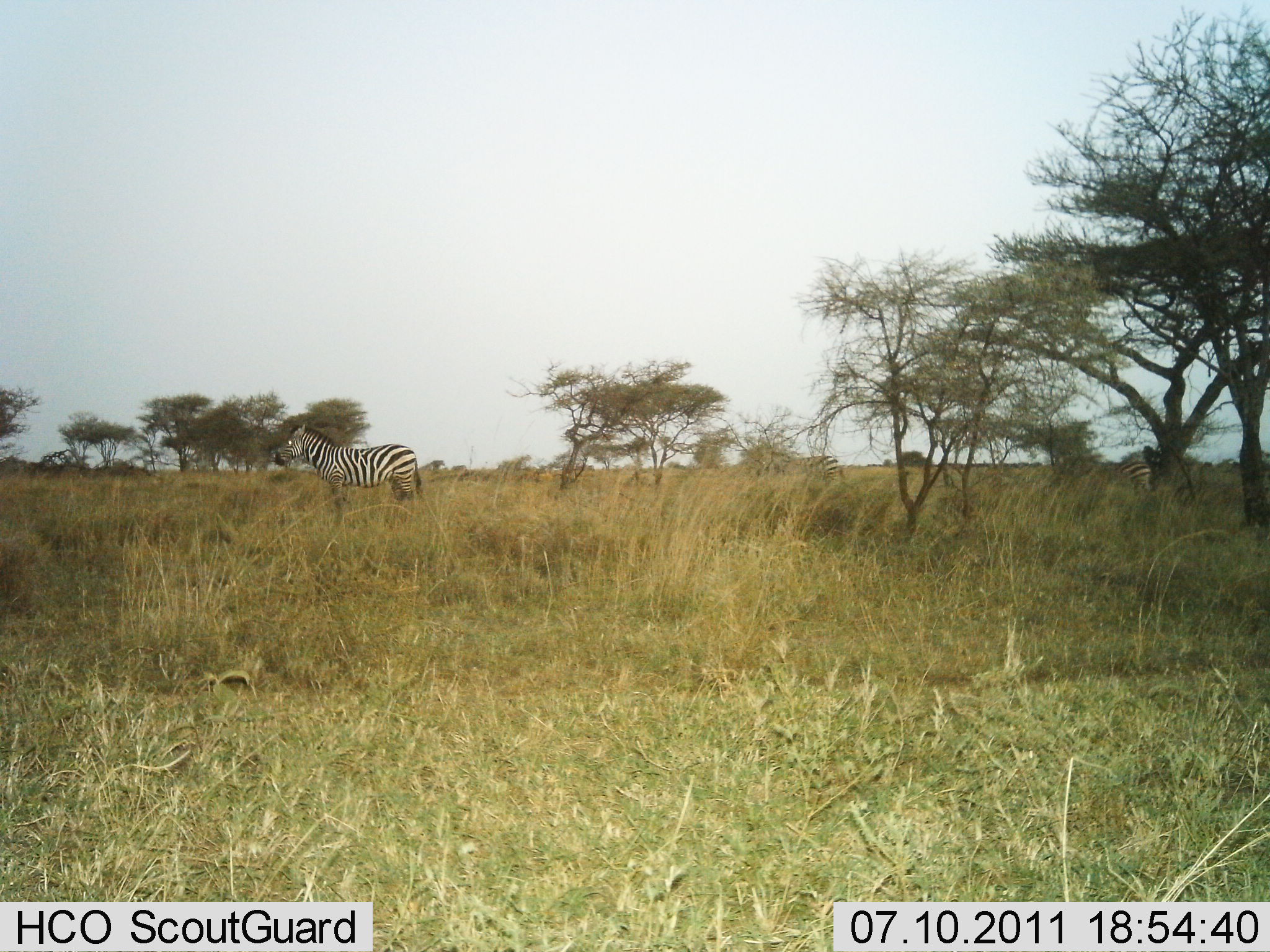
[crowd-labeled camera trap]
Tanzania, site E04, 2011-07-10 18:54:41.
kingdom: Animalia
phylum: Chordata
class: Mammalia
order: Perissodactyla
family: Equidae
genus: Equus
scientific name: Equus quagga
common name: plains zebra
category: zebra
Zebra (plains zebra) (Equus quagga), count 1. Behavior (volunteer vote fractions): standing 100%, resting 0%, moving 0%, interacting 0%. Young present (vote fraction): 0%. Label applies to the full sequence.